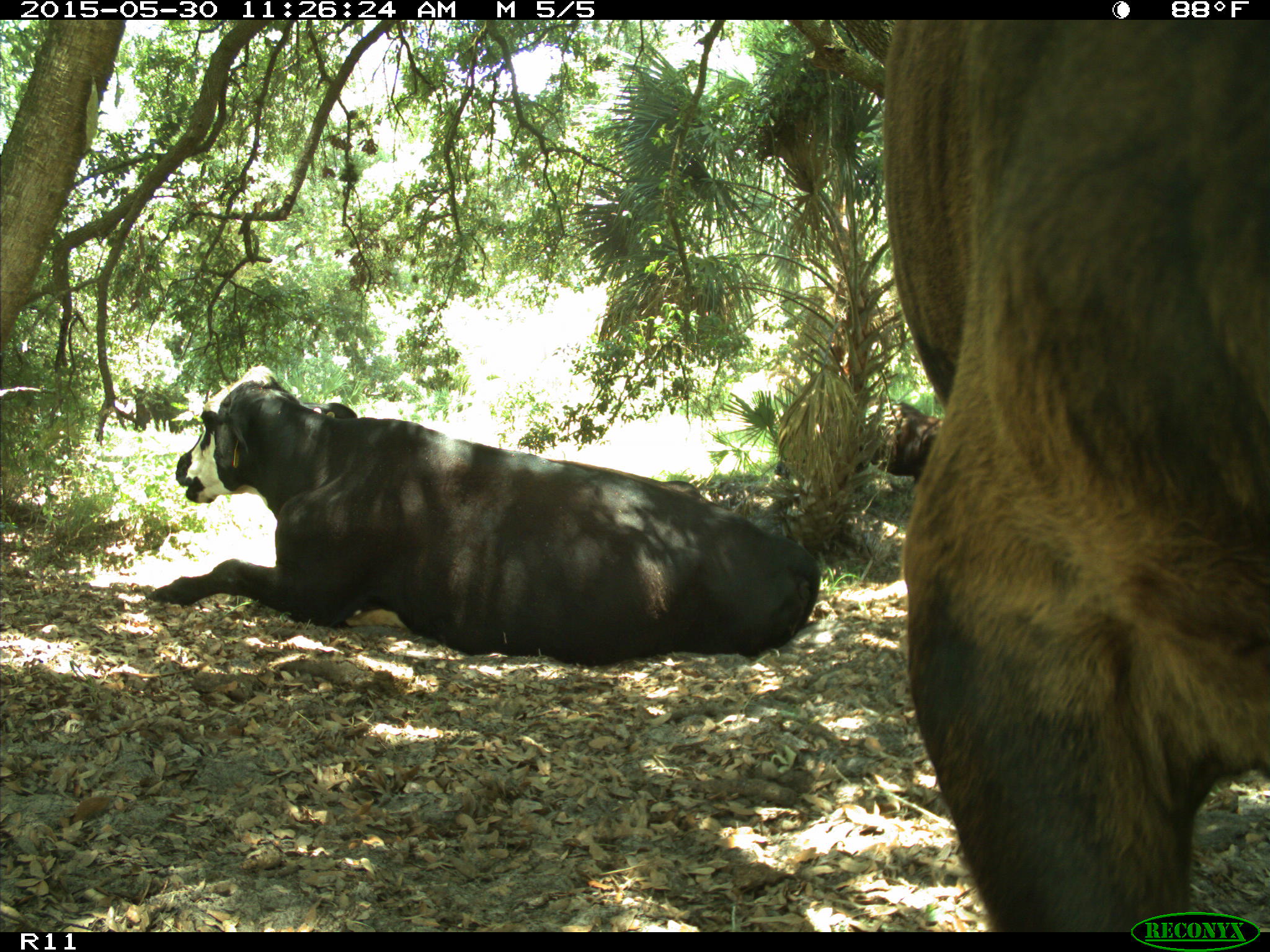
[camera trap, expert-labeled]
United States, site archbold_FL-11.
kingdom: Animalia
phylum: Chordata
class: Mammalia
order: Artiodactyla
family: Bovidae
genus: Bos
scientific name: Bos taurus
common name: domestic cow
Bos taurus (domestic cow).